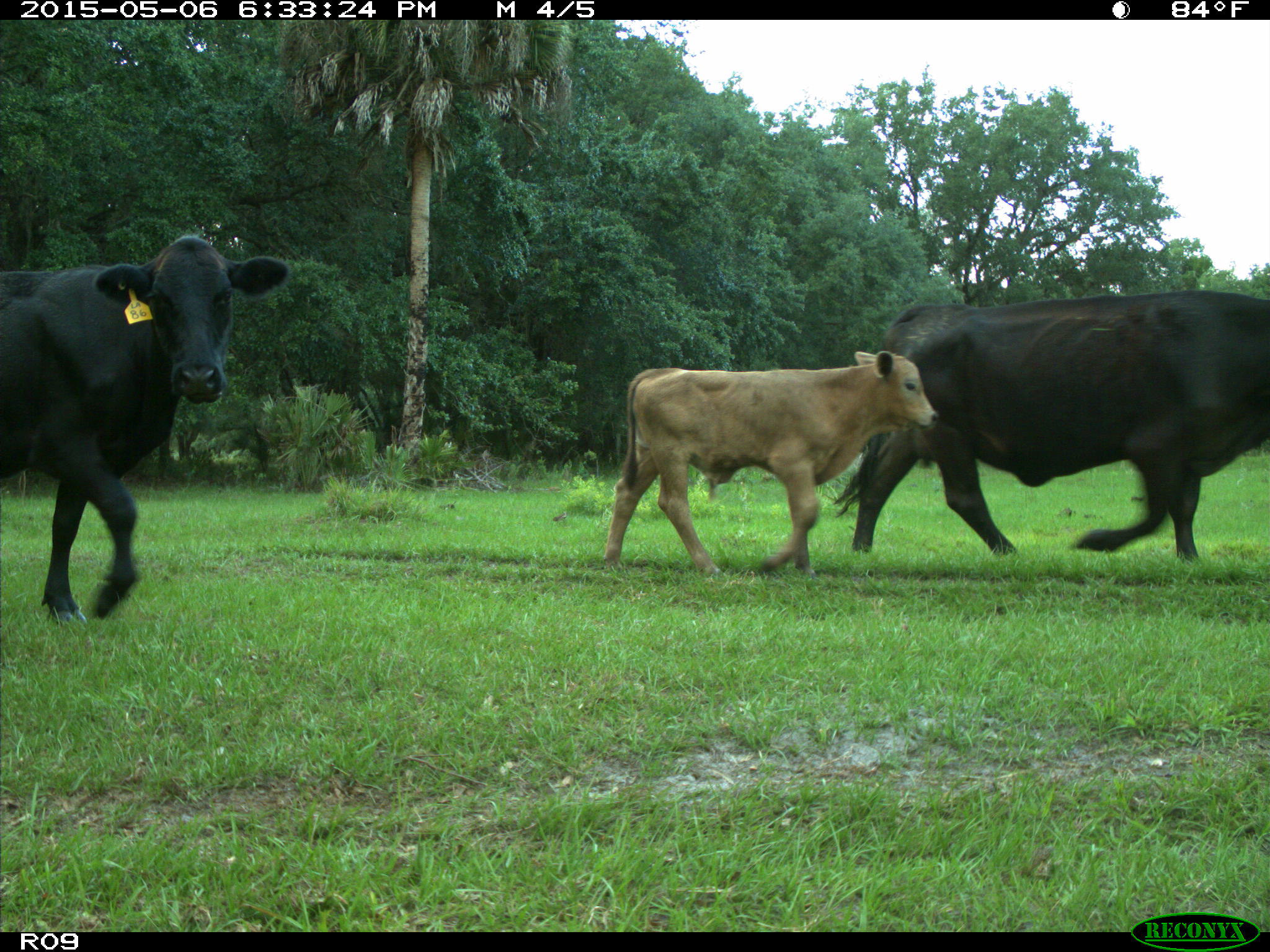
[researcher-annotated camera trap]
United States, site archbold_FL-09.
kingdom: Animalia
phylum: Chordata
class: Mammalia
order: Artiodactyla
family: Bovidae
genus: Bos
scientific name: Bos taurus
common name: domestic cow